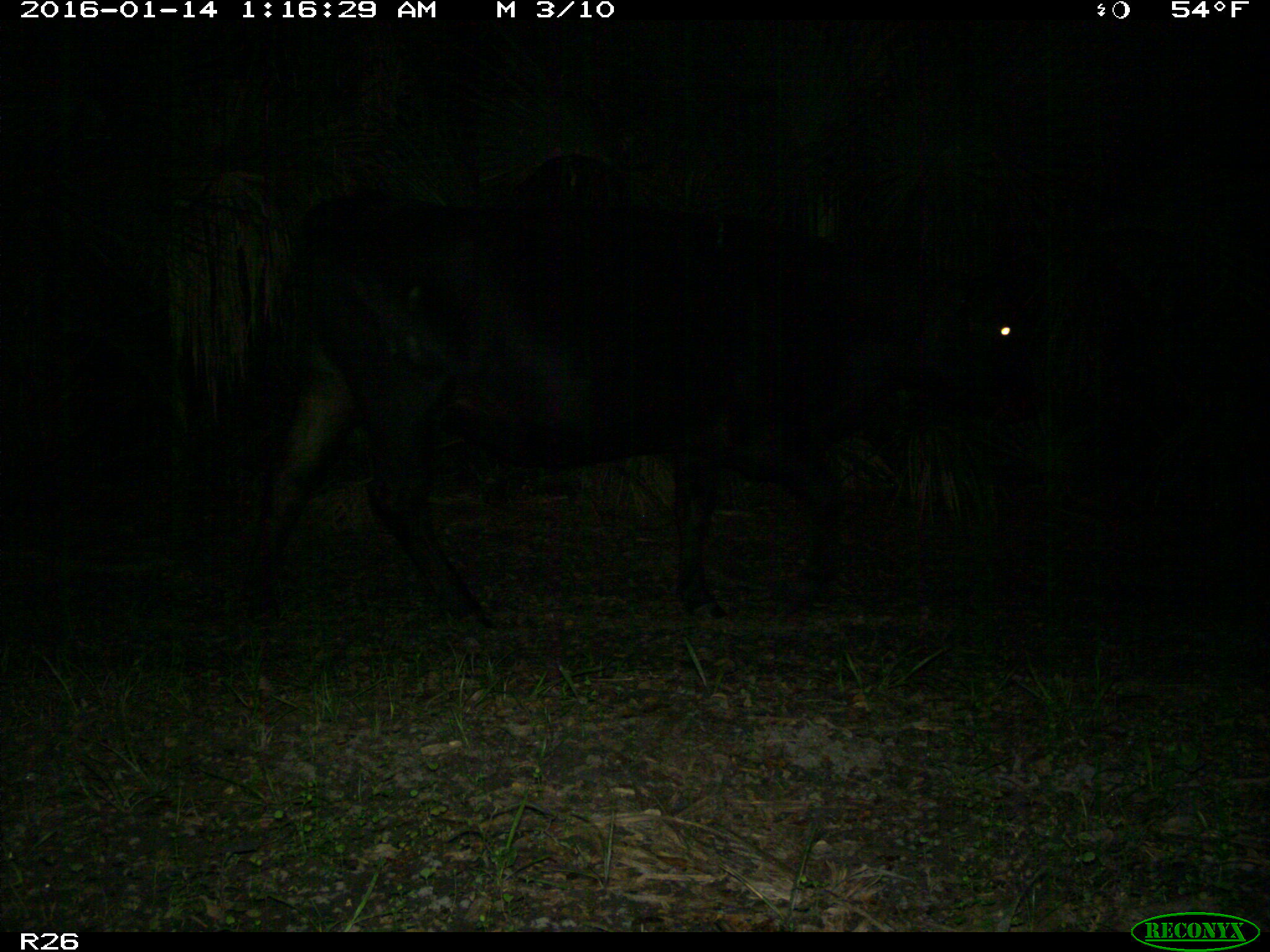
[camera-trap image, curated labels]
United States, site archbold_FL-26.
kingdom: Animalia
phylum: Chordata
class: Mammalia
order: Artiodactyla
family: Bovidae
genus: Bos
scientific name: Bos taurus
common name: domestic cow